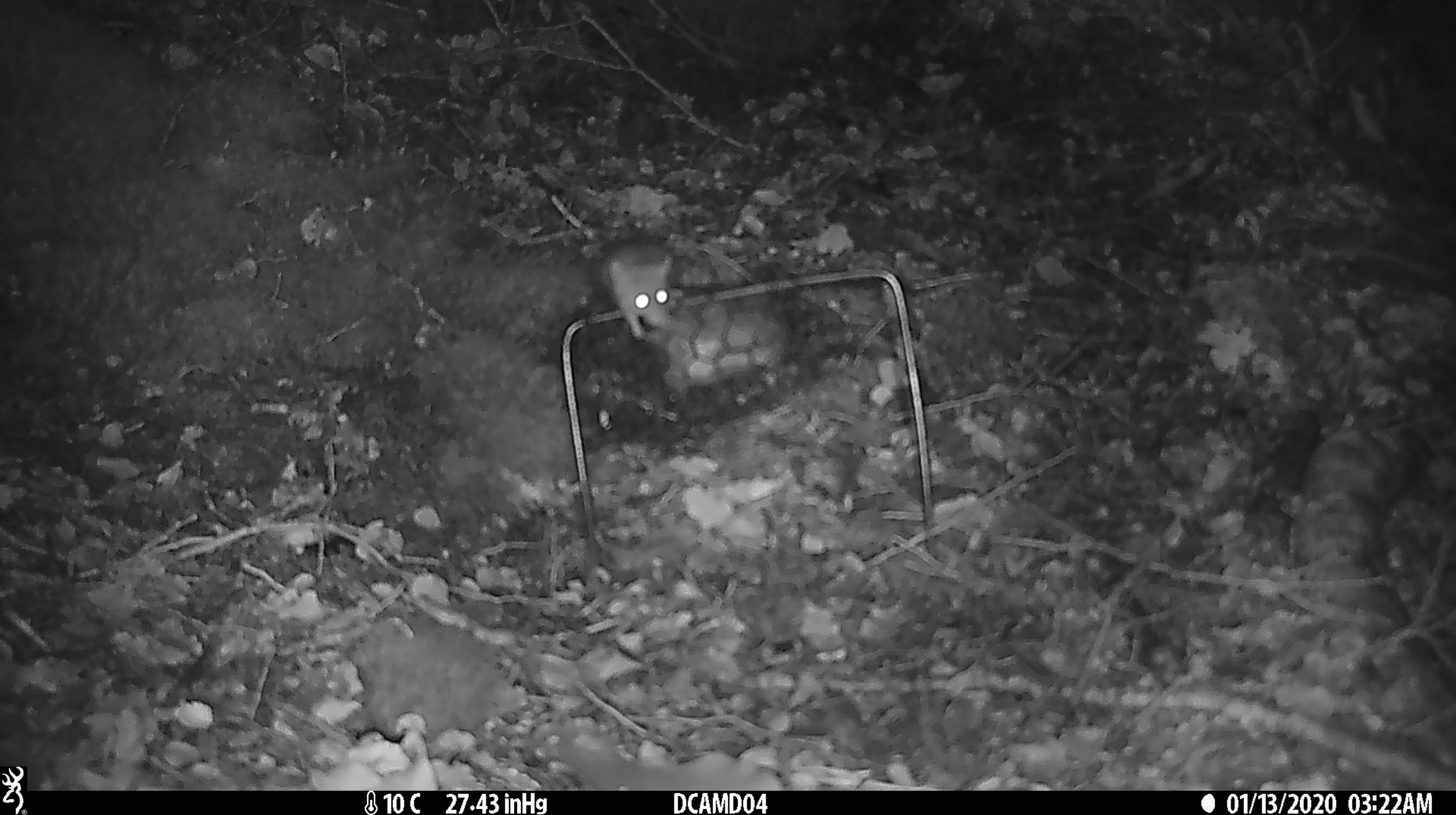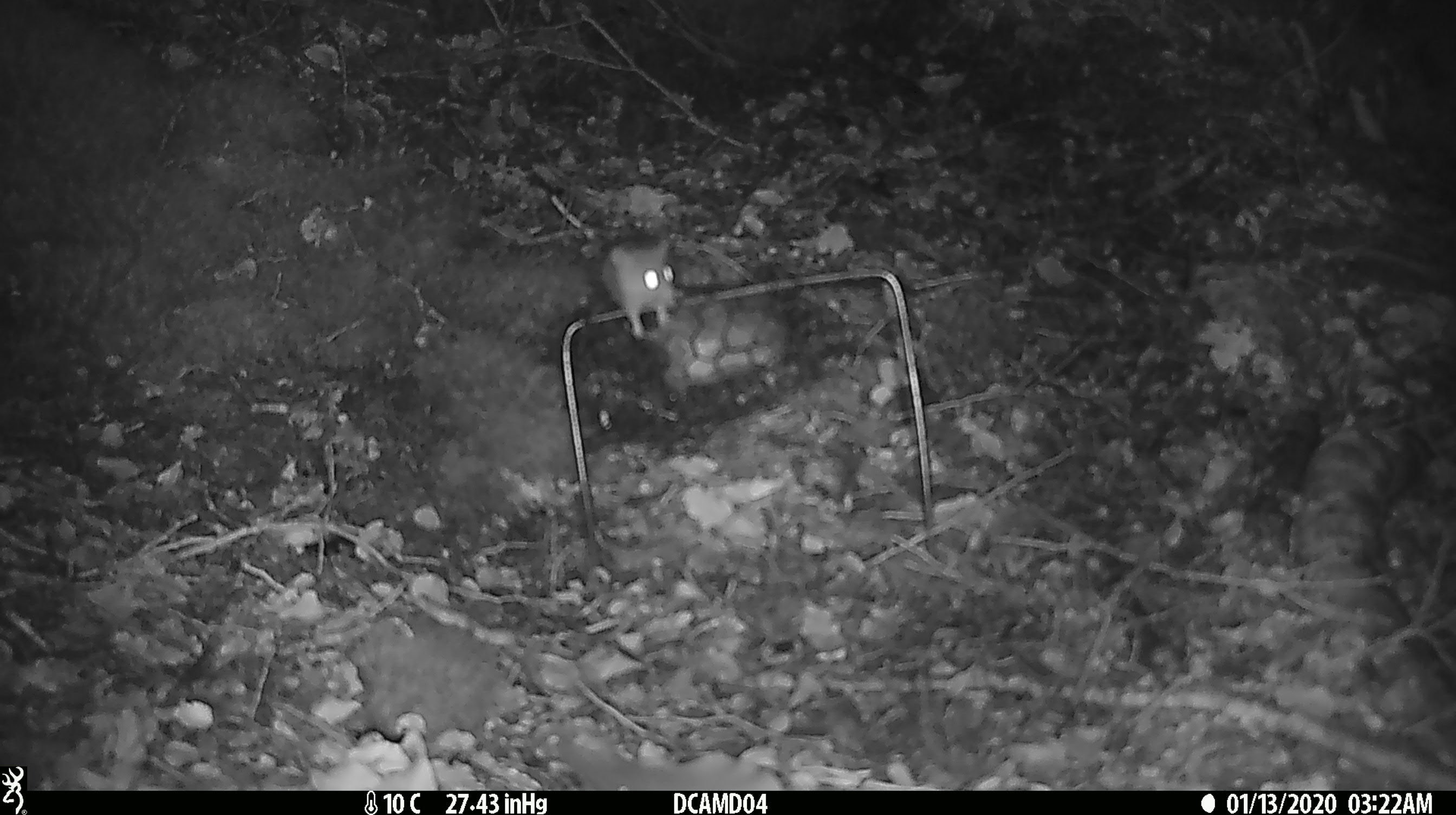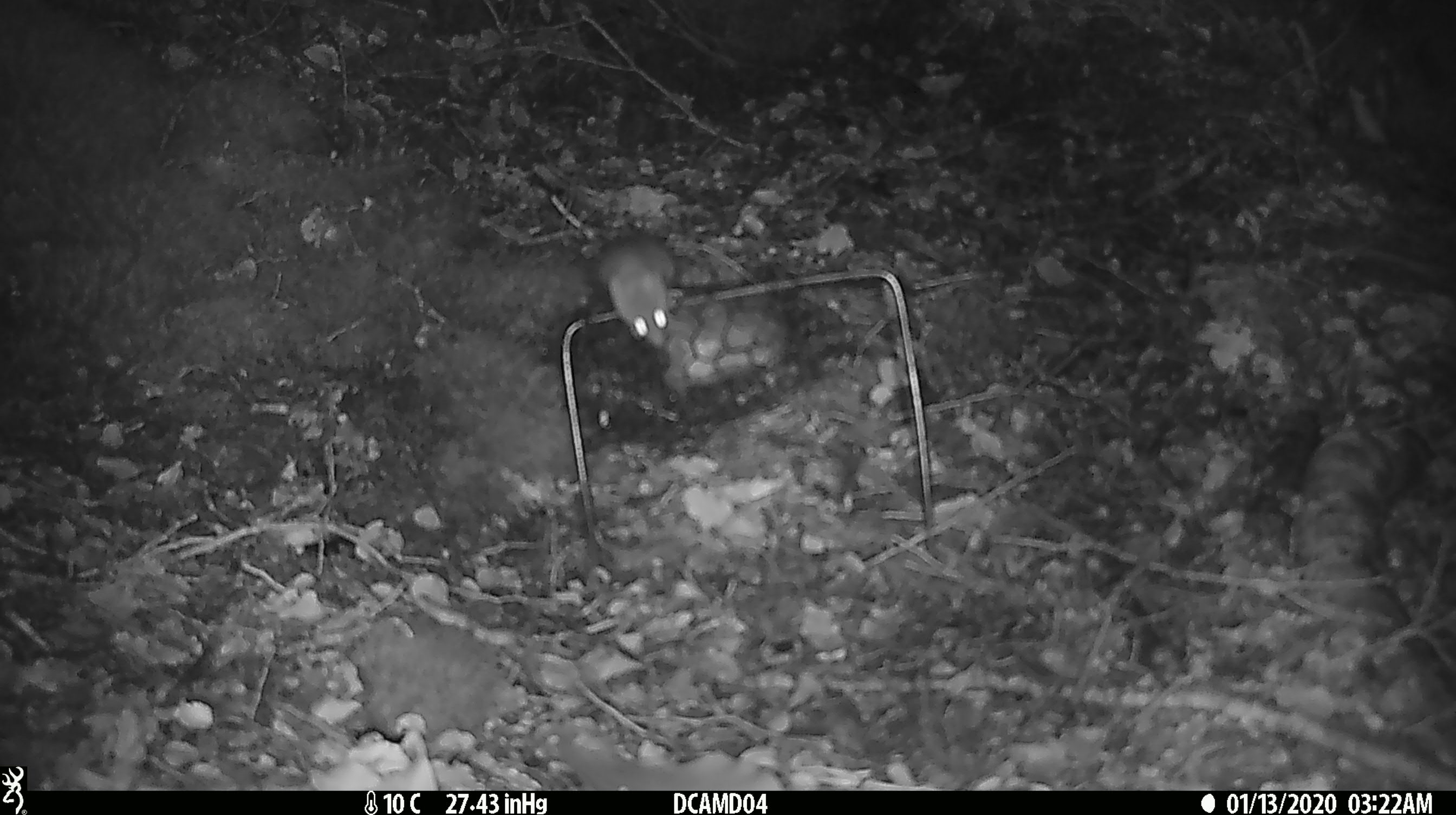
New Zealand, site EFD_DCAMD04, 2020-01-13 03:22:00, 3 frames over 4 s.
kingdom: Animalia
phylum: Chordata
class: Mammalia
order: Rodentia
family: Muridae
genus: Mus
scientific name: Mus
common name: mouse